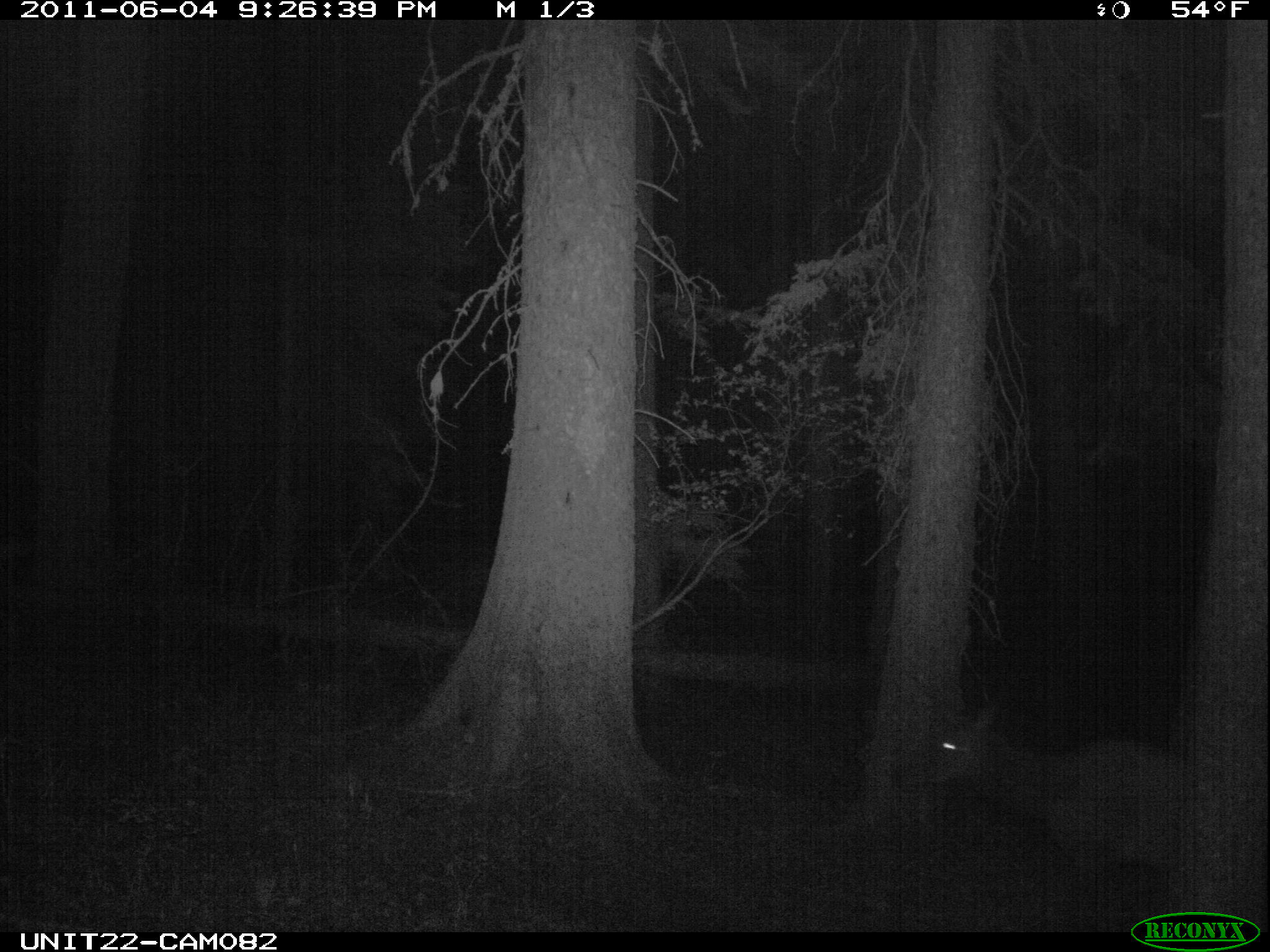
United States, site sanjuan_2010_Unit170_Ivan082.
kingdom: Animalia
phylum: Chordata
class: Mammalia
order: Artiodactyla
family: Cervidae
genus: Cervus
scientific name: Cervus elaphus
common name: red deer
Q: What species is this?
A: Cervus elaphus (red deer).